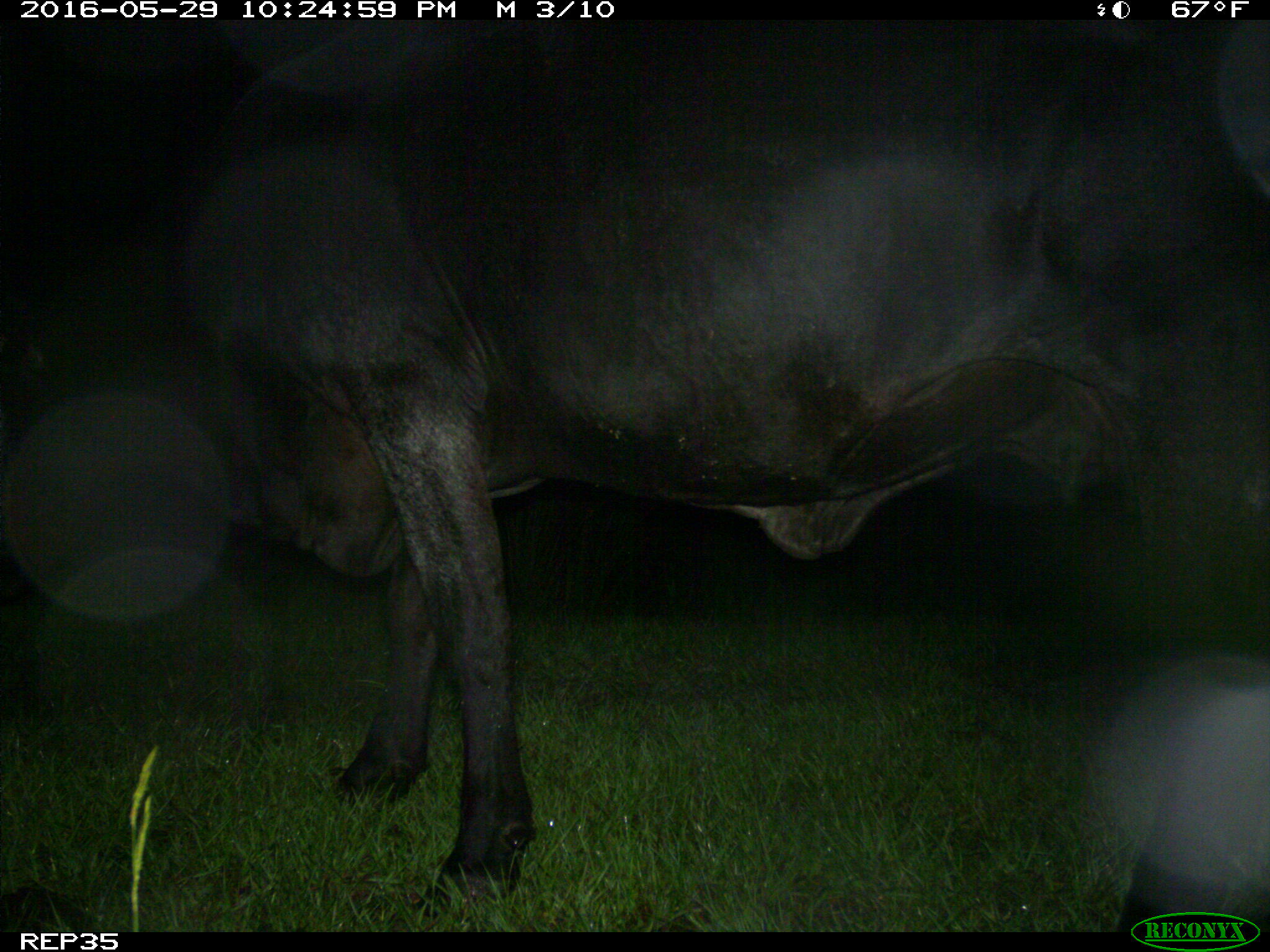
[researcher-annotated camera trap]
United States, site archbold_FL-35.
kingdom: Animalia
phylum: Chordata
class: Mammalia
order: Artiodactyla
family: Bovidae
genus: Bos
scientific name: Bos taurus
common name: domestic cow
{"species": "Bos taurus (domestic cow)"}